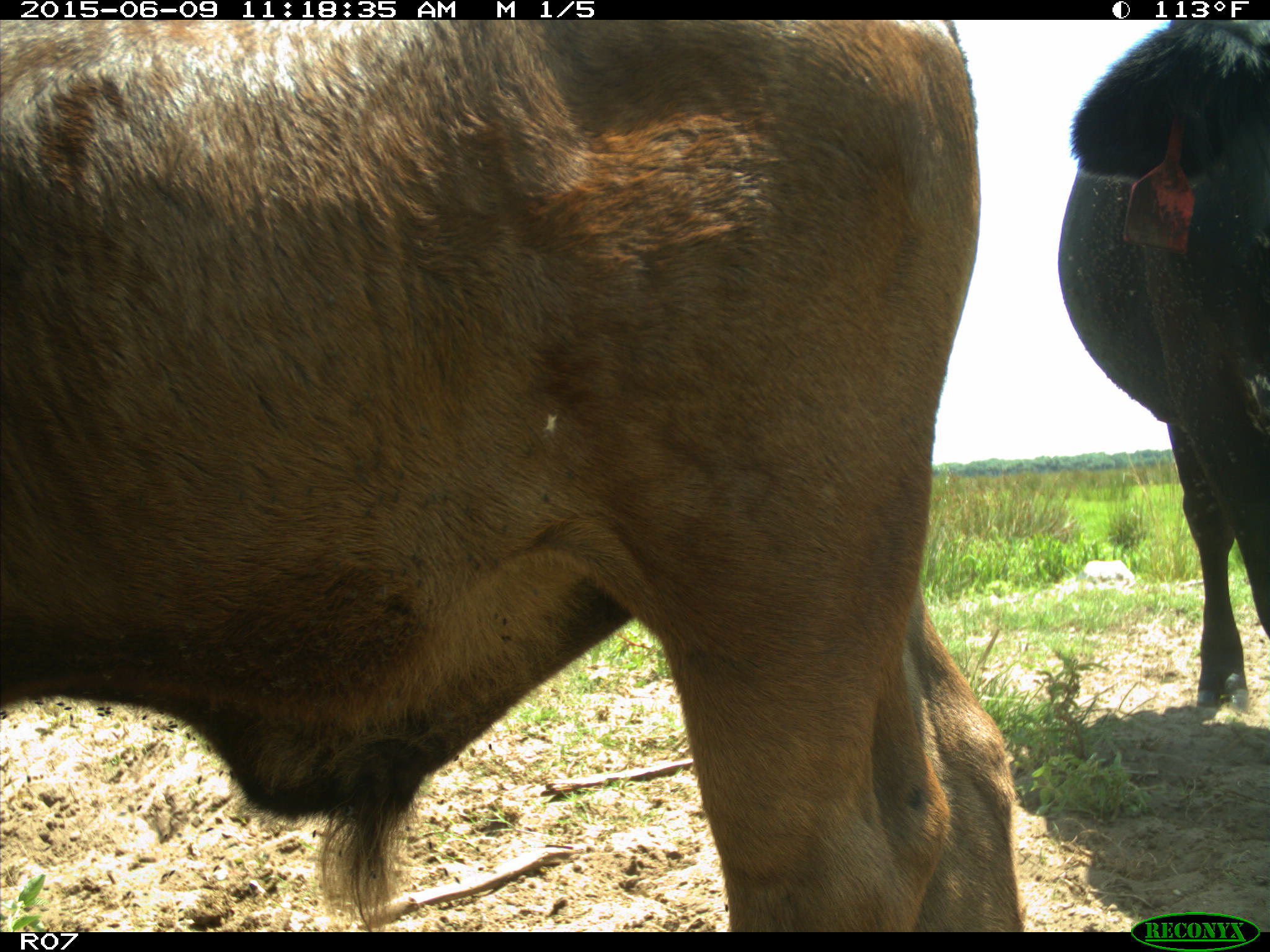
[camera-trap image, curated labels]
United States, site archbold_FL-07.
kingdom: Animalia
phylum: Chordata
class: Mammalia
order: Artiodactyla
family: Bovidae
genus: Bos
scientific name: Bos taurus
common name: domestic cow